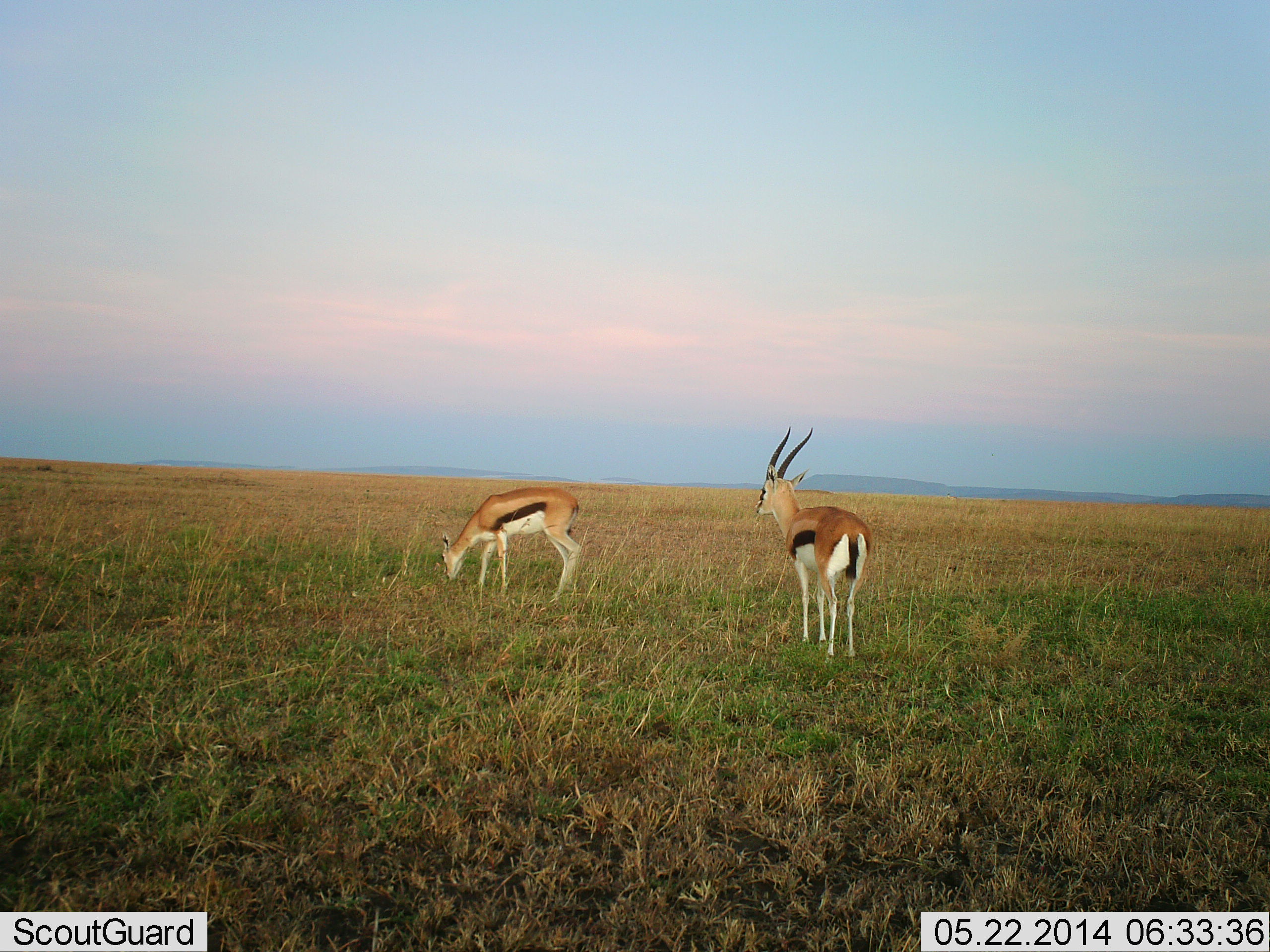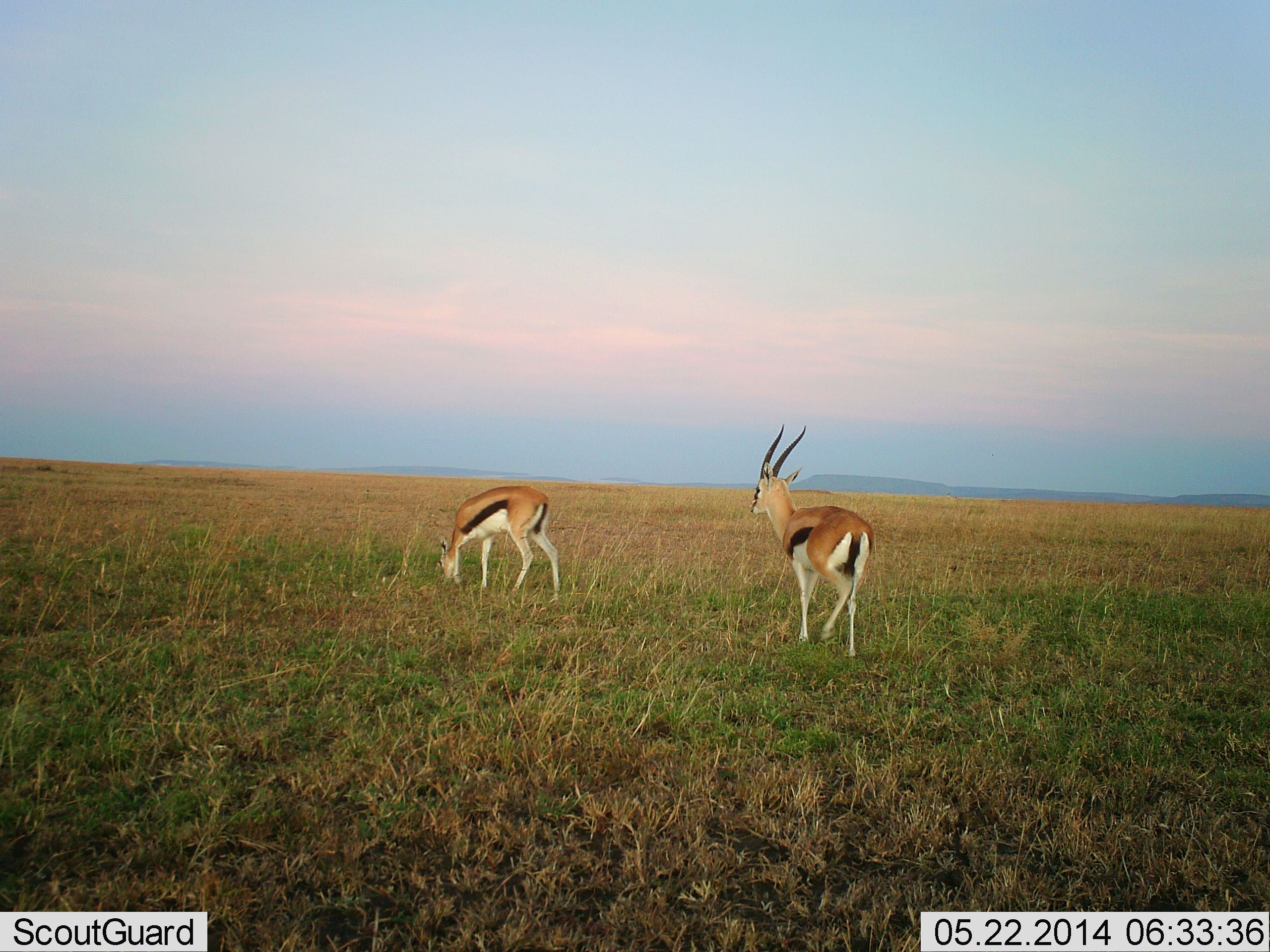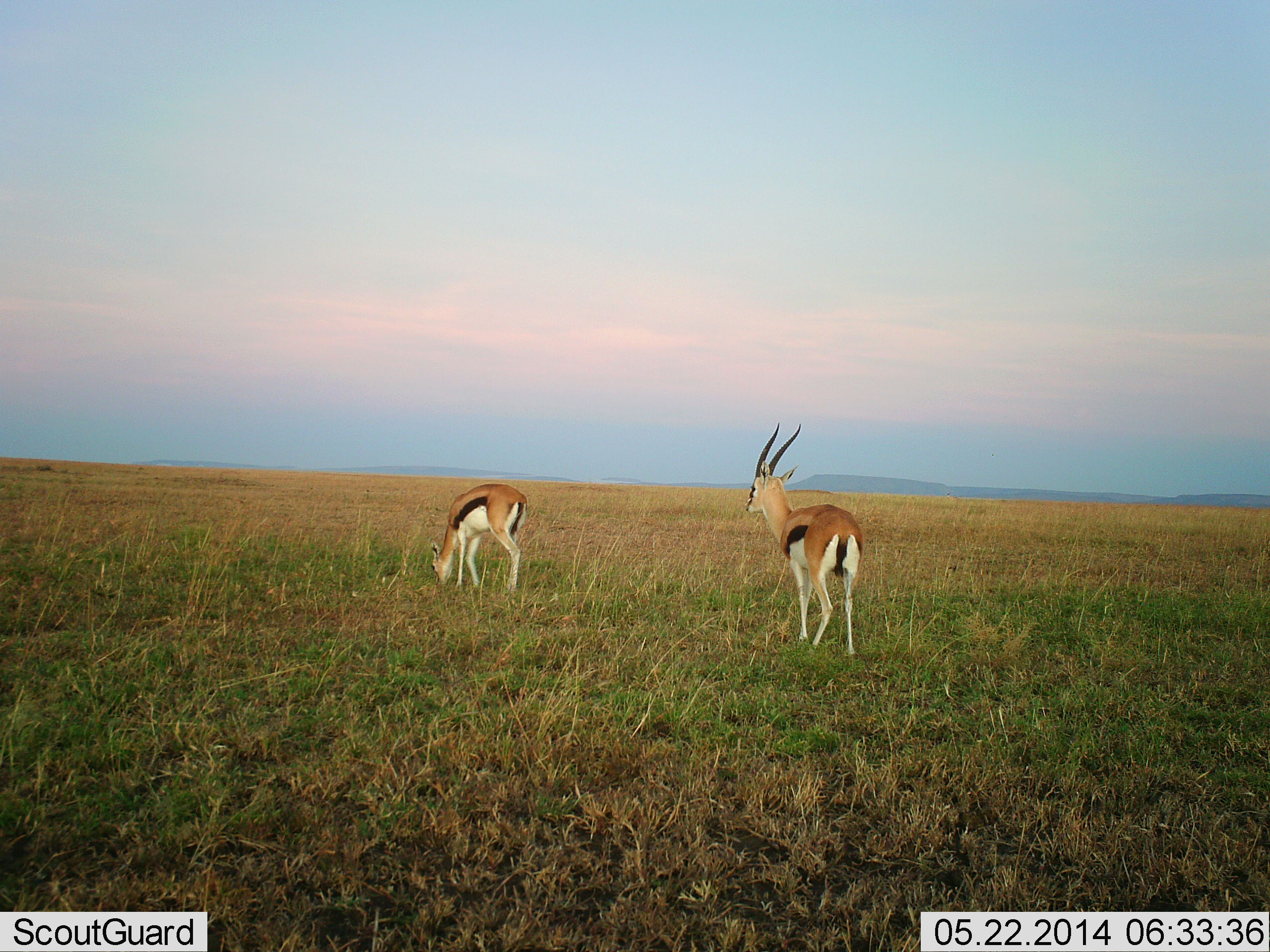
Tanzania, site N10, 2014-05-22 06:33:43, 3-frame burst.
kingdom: Animalia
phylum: Chordata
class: Mammalia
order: Artiodactyla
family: Bovidae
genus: Eudorcas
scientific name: Eudorcas thomsonii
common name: thomson's gazelle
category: gazellethomsons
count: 2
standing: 80%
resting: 0%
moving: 40%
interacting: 0%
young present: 0%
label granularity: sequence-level